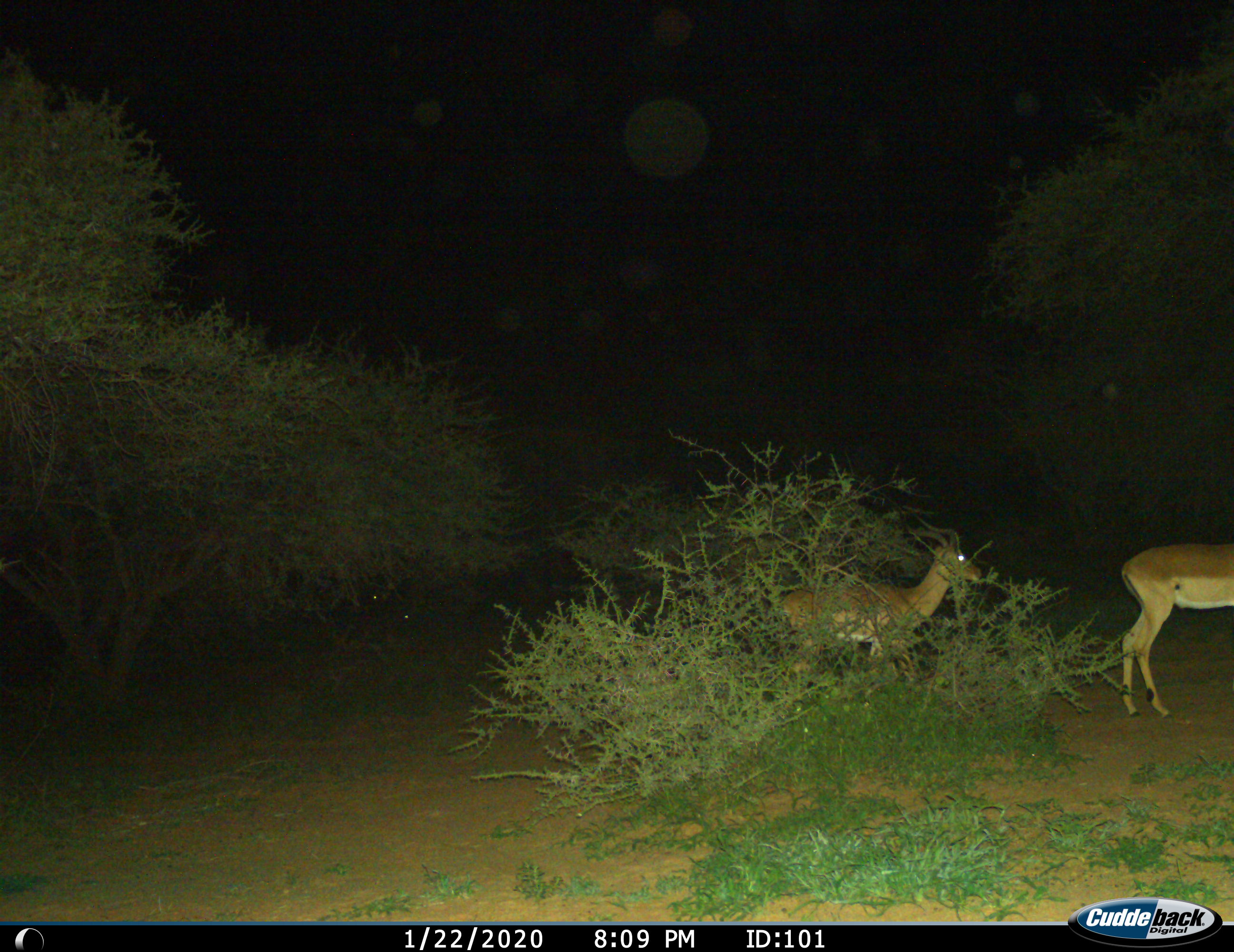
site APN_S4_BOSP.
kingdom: Animalia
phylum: Chordata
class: Mammalia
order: Artiodactyla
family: Bovidae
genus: Aepyceros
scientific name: Aepyceros melampus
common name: impala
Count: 2.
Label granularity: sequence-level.